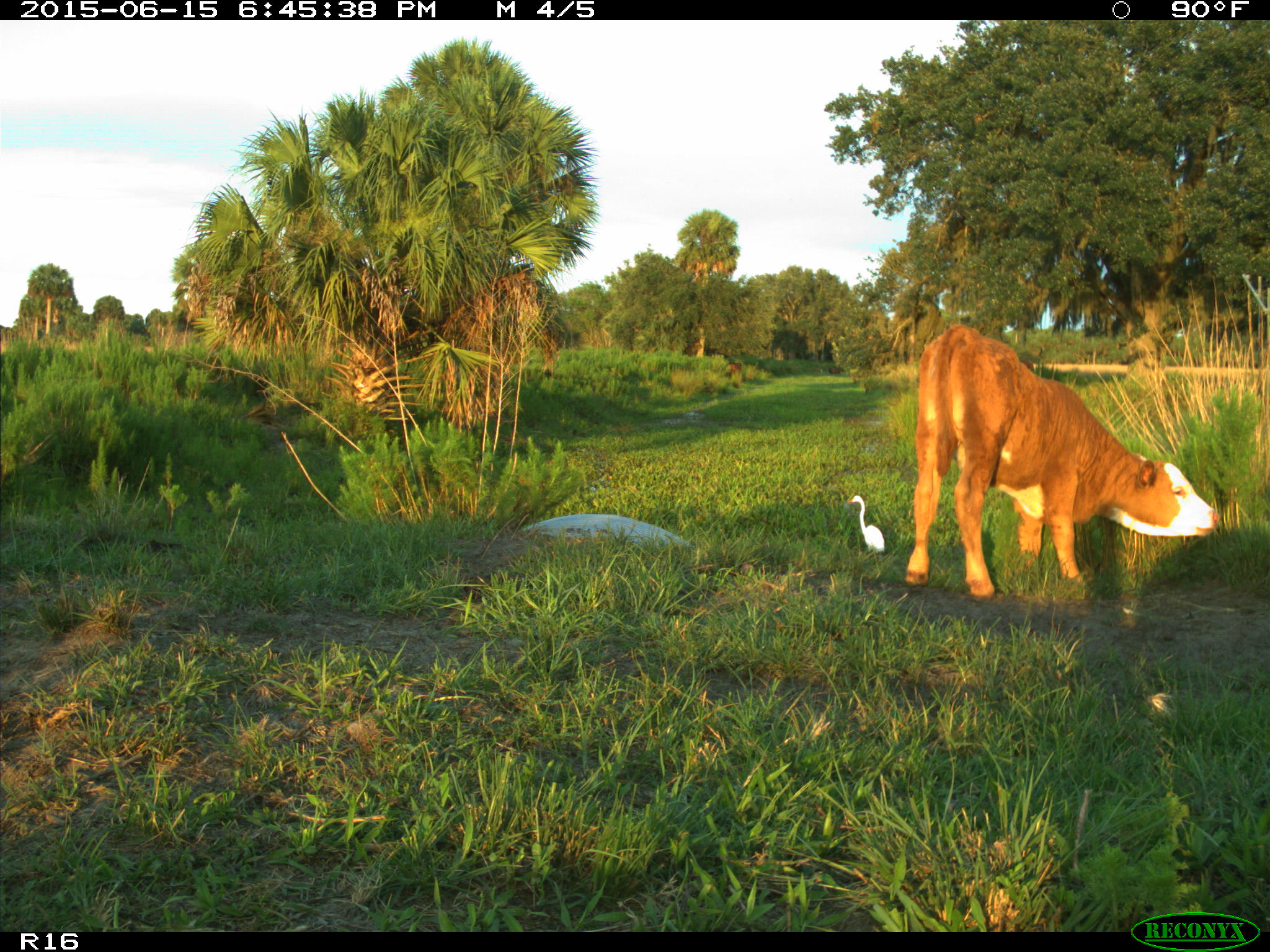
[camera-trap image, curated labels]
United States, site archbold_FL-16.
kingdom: Animalia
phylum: Chordata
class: Mammalia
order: Artiodactyla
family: Bovidae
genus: Bos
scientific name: Bos taurus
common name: domestic cow